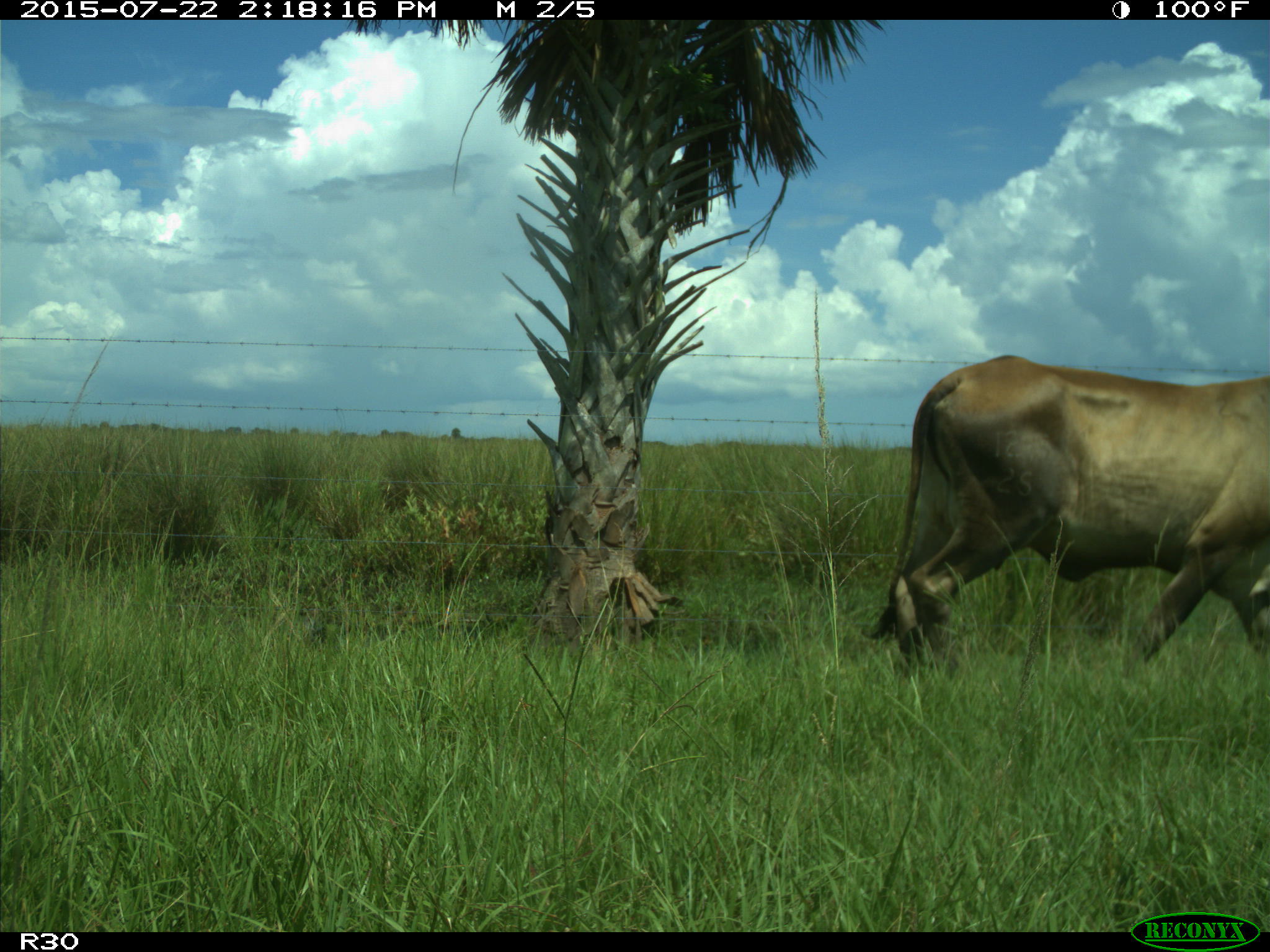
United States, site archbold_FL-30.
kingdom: Animalia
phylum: Chordata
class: Mammalia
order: Artiodactyla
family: Bovidae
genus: Bos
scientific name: Bos taurus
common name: domestic cow